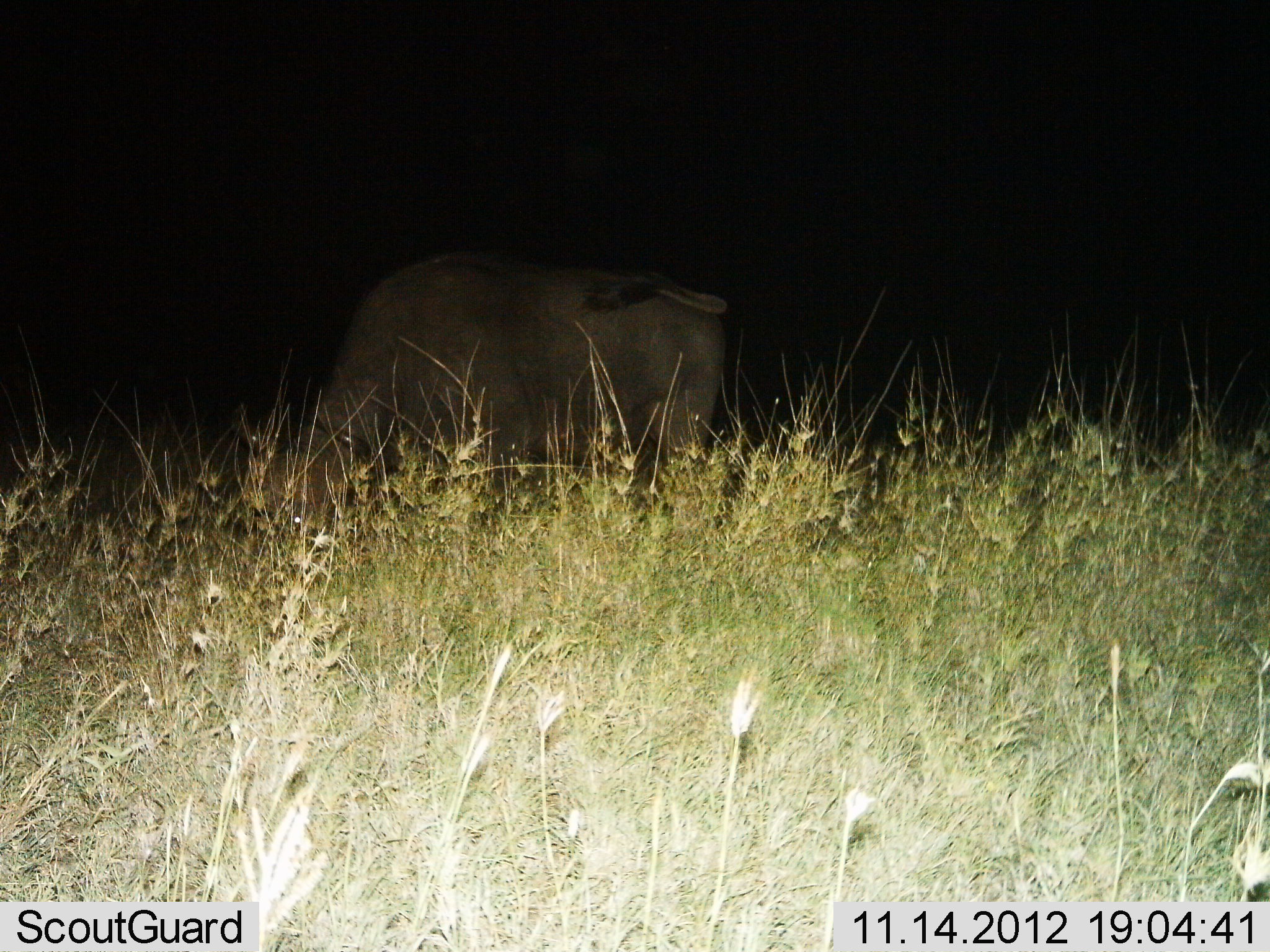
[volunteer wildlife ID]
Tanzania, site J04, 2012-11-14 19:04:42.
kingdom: Animalia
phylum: Chordata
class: Mammalia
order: Artiodactyla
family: Bovidae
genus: Syncerus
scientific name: Syncerus caffer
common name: cape buffalo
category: buffalo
Buffalo (cape buffalo) (Syncerus caffer), count 1. Behavior (volunteer vote fractions): standing 20%, resting 0%, moving 0%, interacting 0%. Young present (vote fraction): 0%. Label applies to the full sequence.